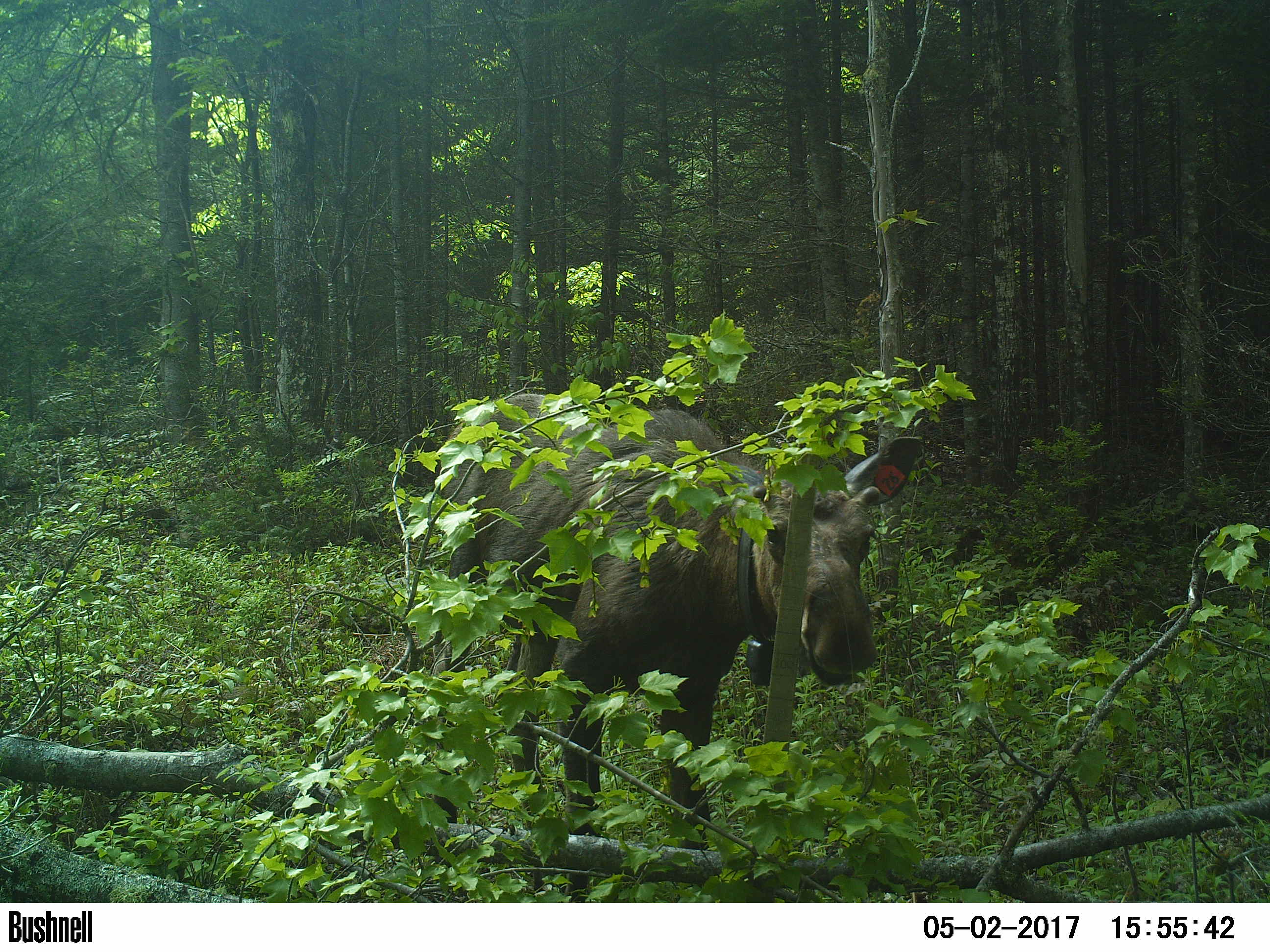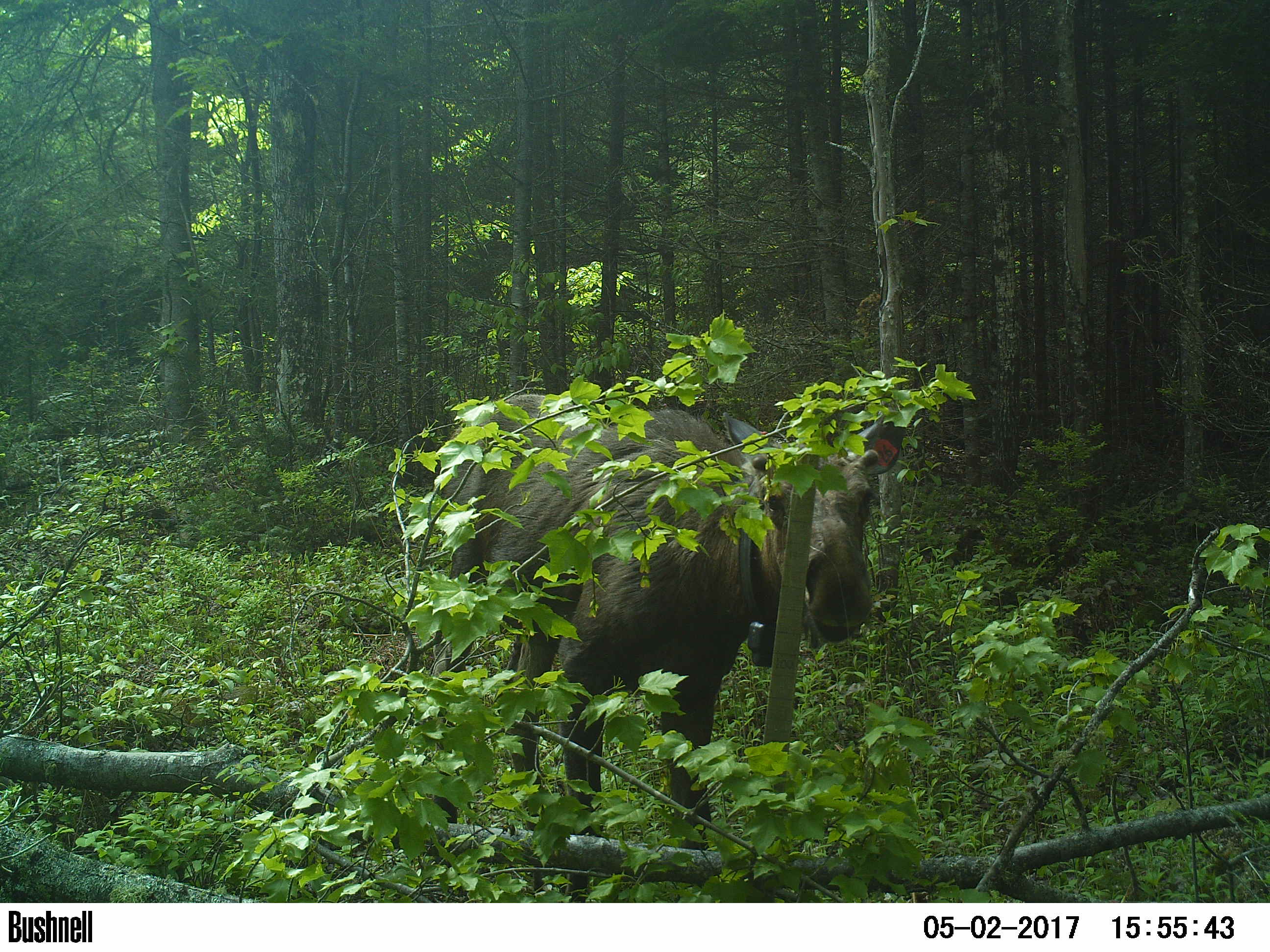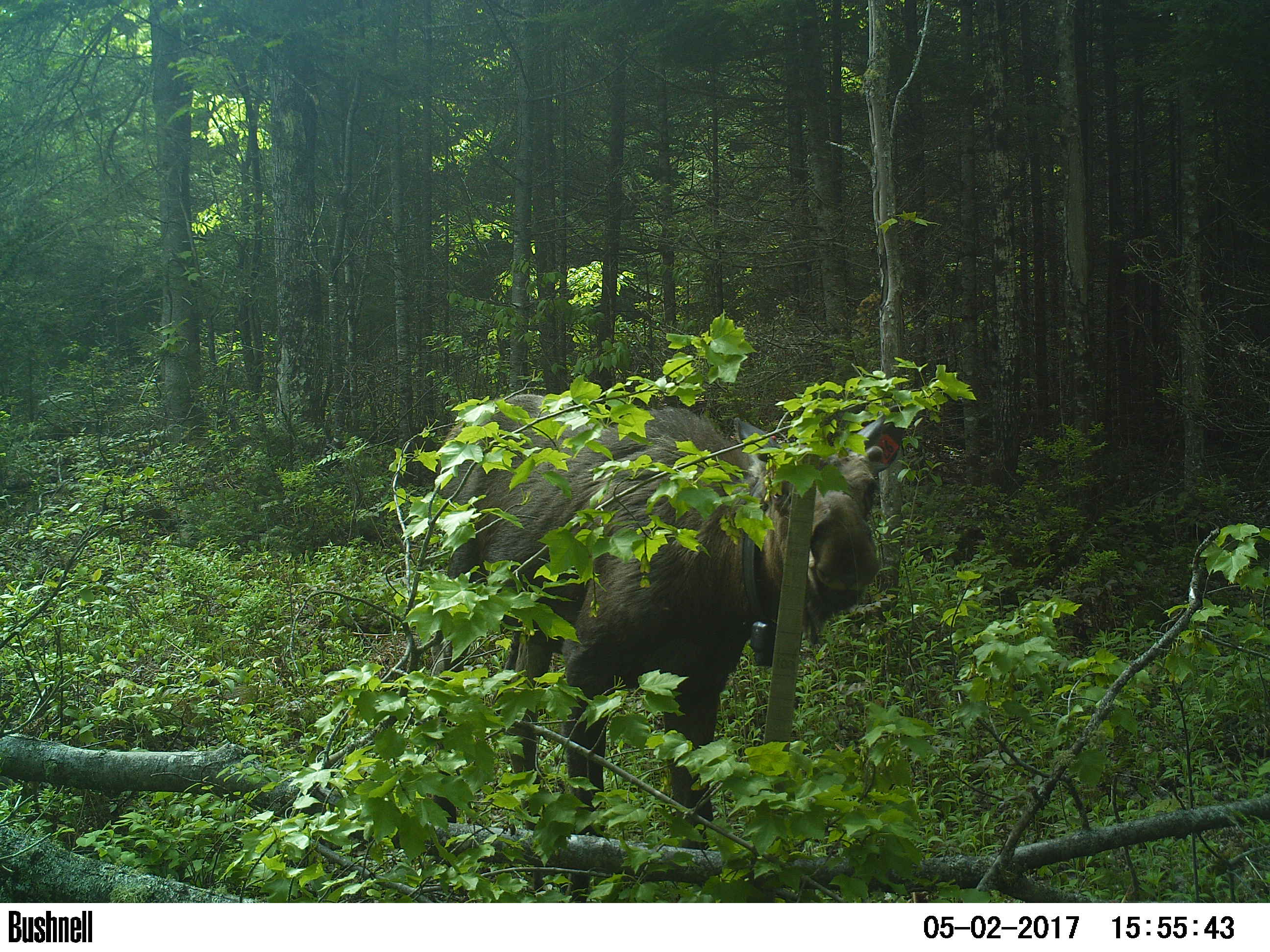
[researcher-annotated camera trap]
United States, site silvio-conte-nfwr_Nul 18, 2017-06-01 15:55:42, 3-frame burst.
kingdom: Animalia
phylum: Chordata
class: Mammalia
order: Artiodactyla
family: Cervidae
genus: Alces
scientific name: Alces alces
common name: moose